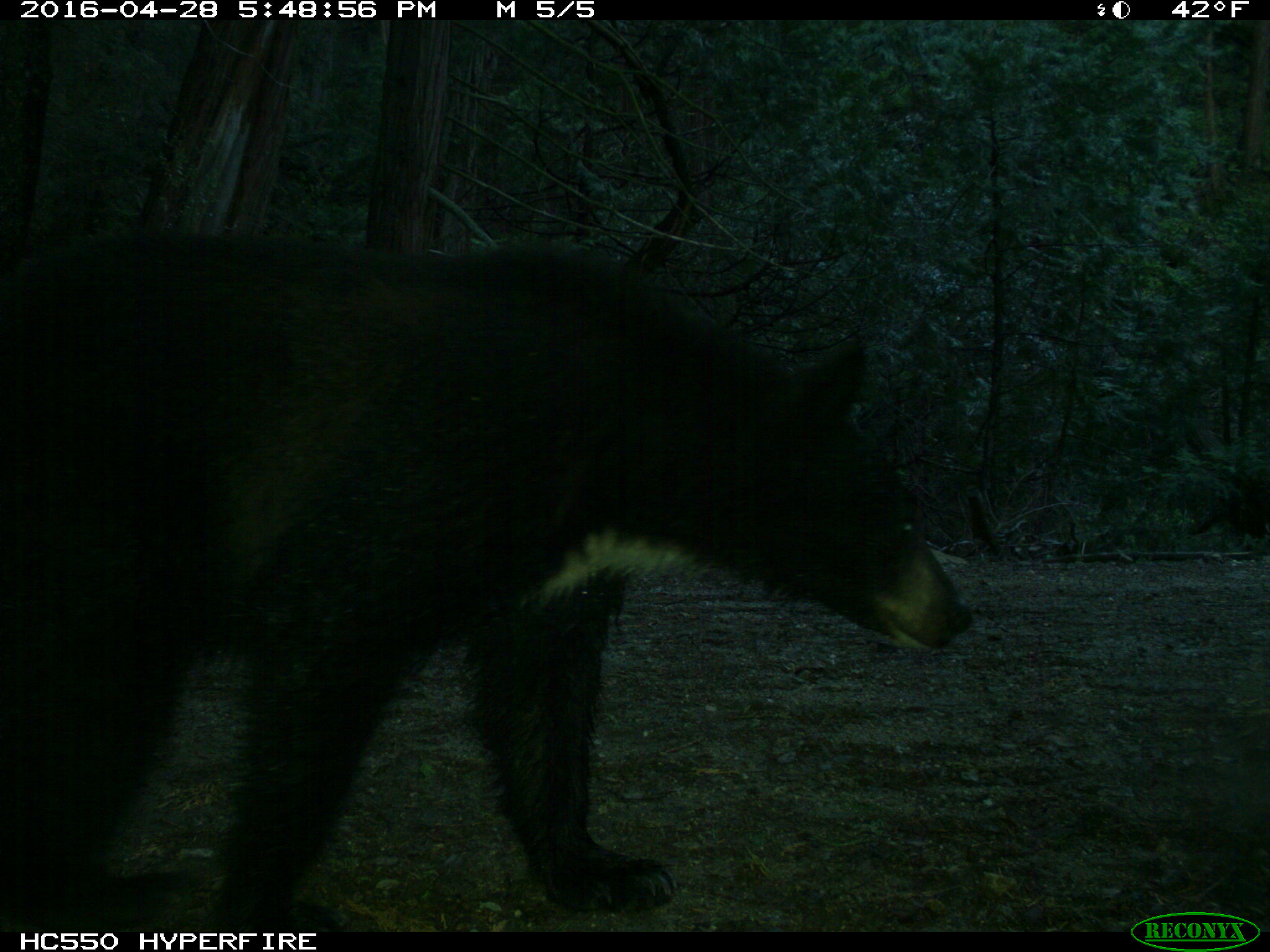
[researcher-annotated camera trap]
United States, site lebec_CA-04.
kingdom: Animalia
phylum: Chordata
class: Mammalia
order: Carnivora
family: Ursidae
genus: Ursus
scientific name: Ursus americanus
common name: american black bear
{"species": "Ursus americanus (american black bear)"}